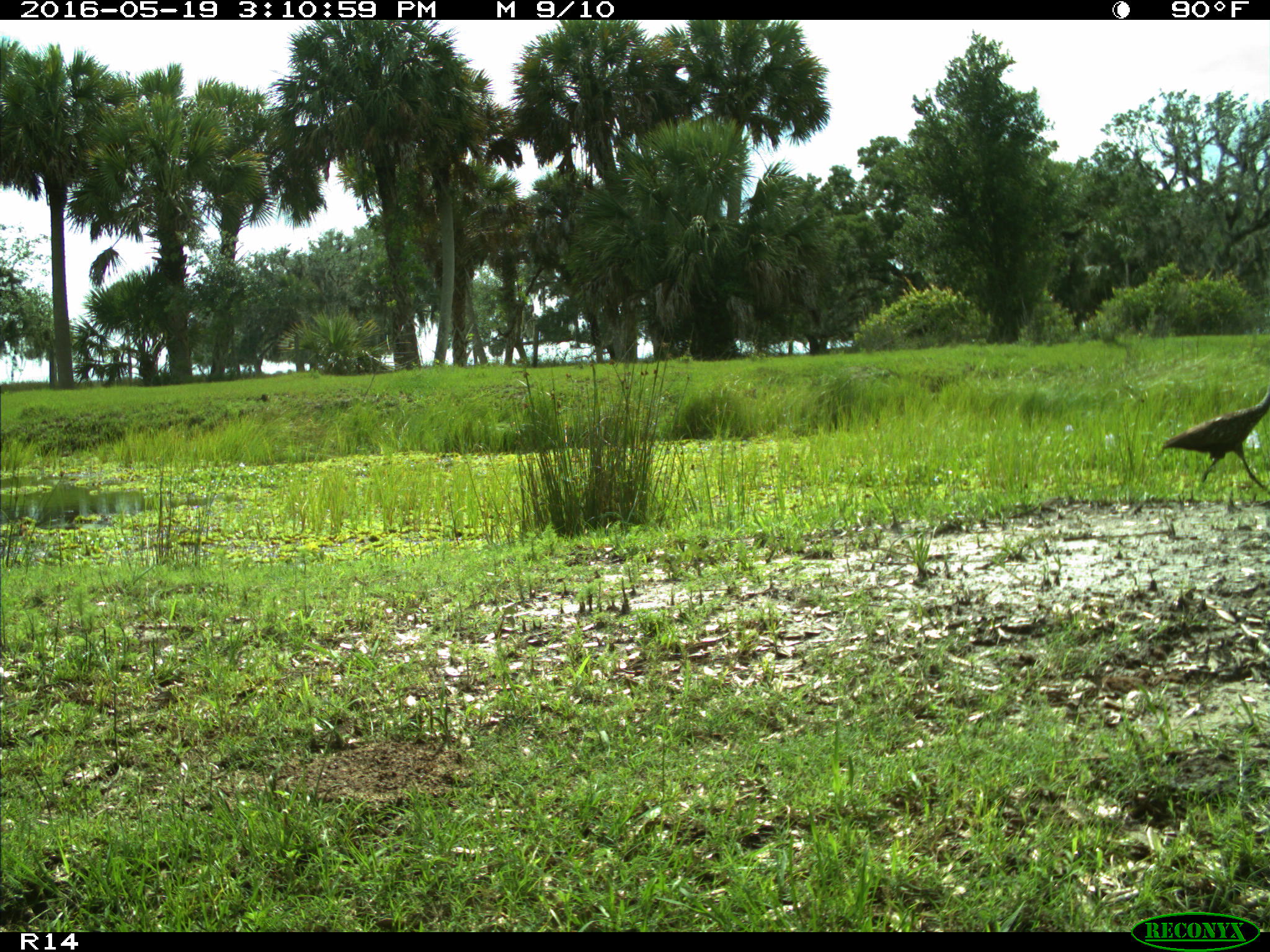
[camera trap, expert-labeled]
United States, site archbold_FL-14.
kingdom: Animalia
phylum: Chordata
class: Aves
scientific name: Aves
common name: birds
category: unidentified bird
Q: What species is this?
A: Unidentified bird (birds) (Aves).